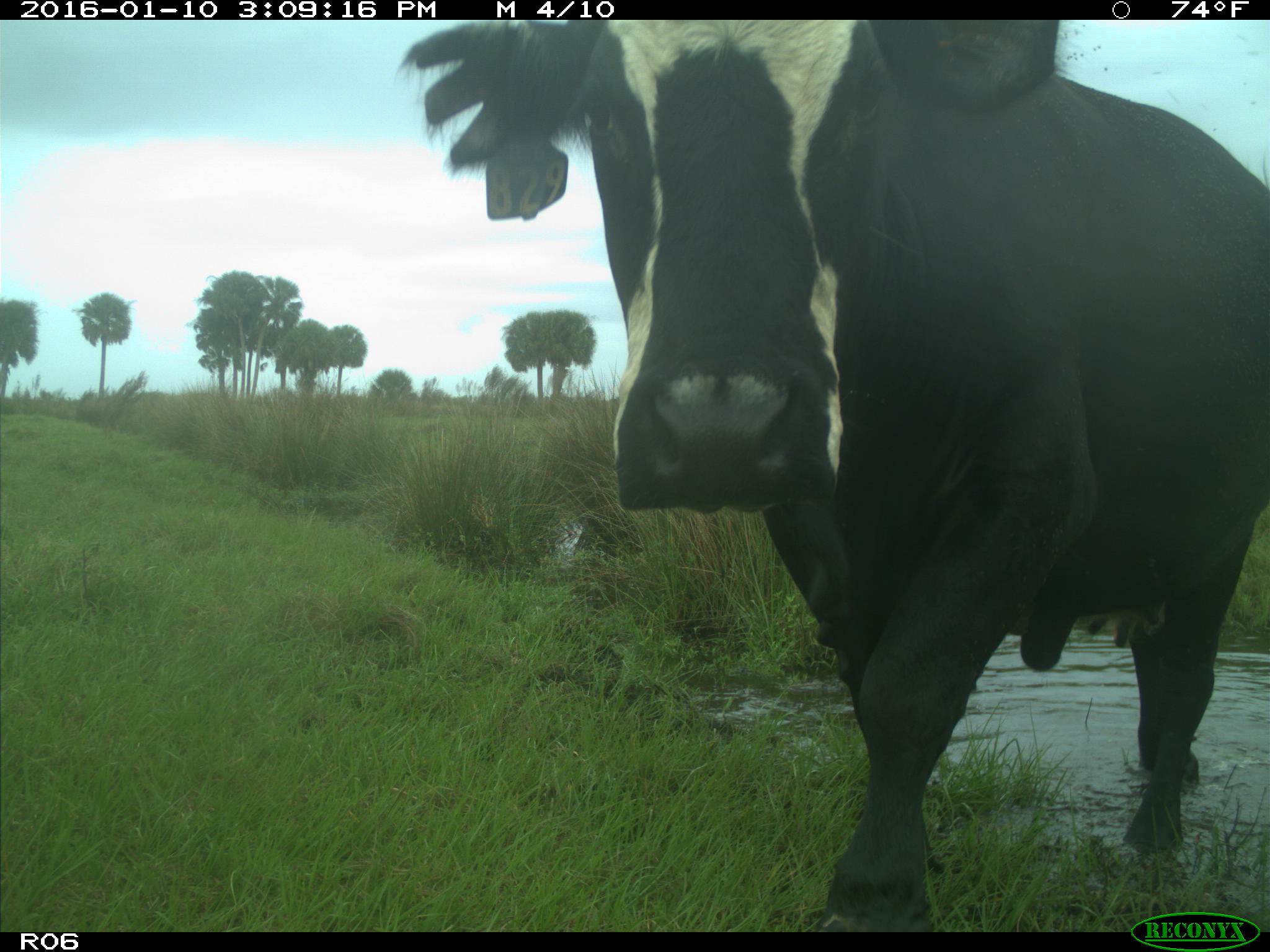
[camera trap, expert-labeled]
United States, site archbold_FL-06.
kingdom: Animalia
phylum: Chordata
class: Mammalia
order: Artiodactyla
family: Bovidae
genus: Bos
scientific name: Bos taurus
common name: domestic cow